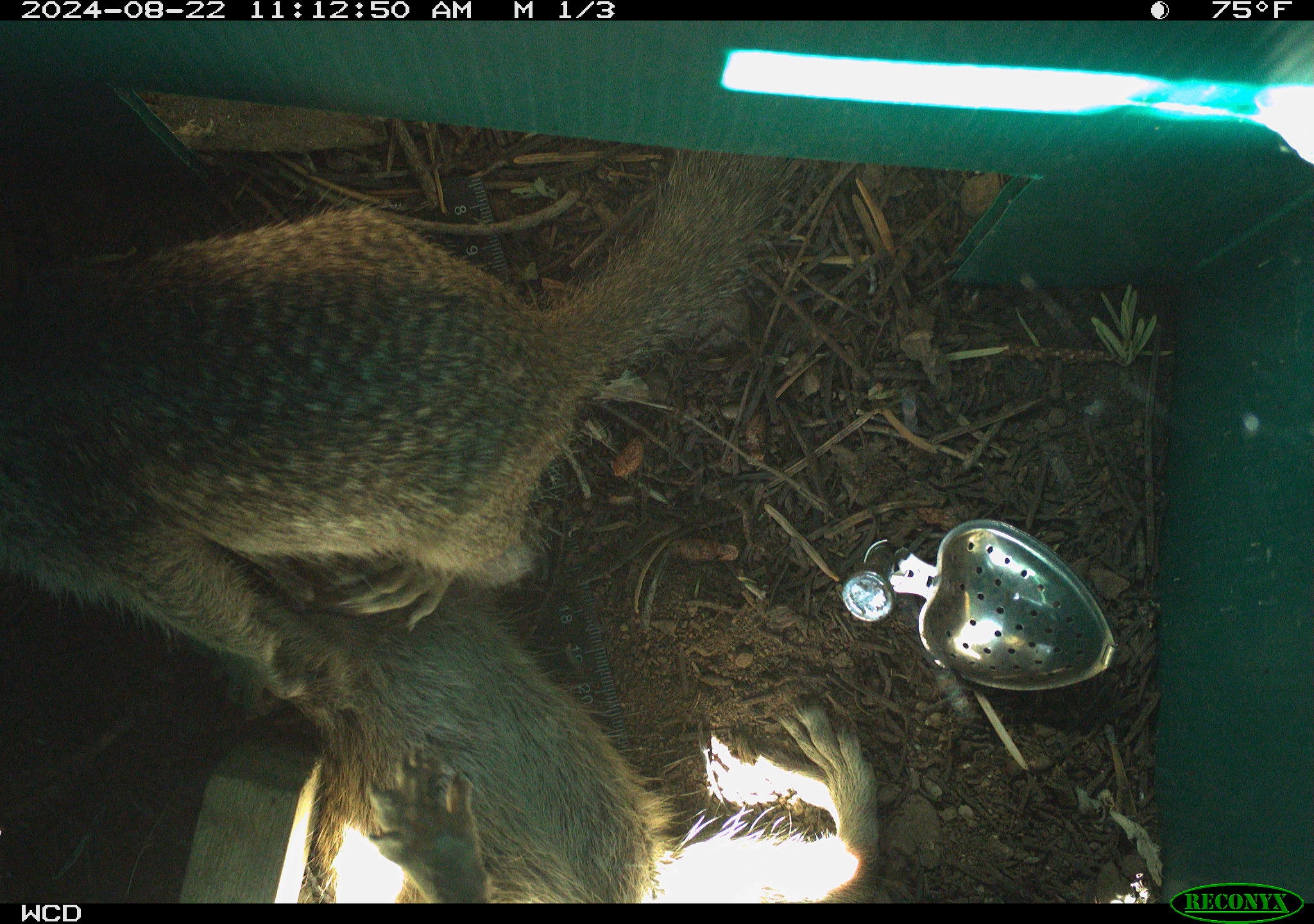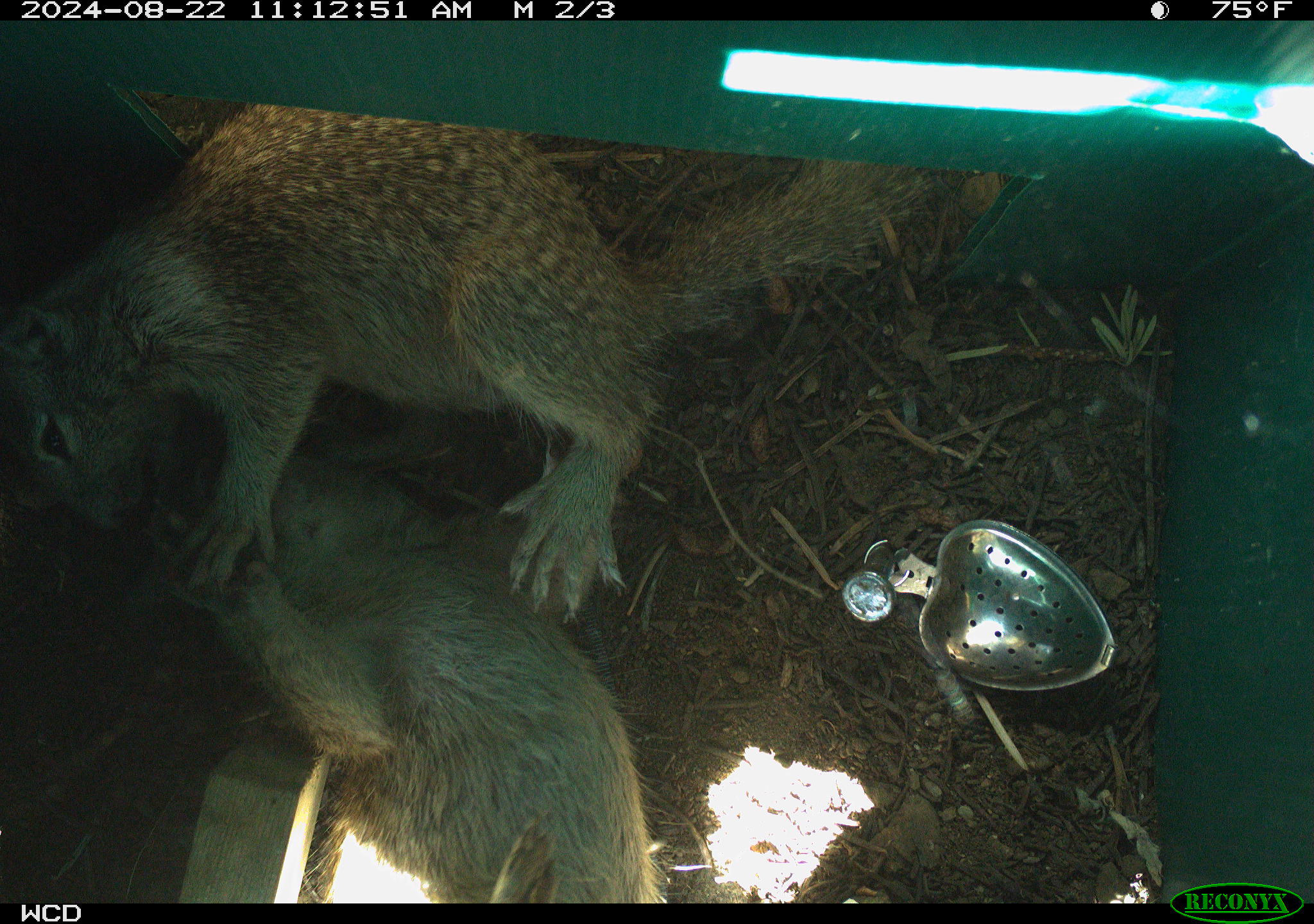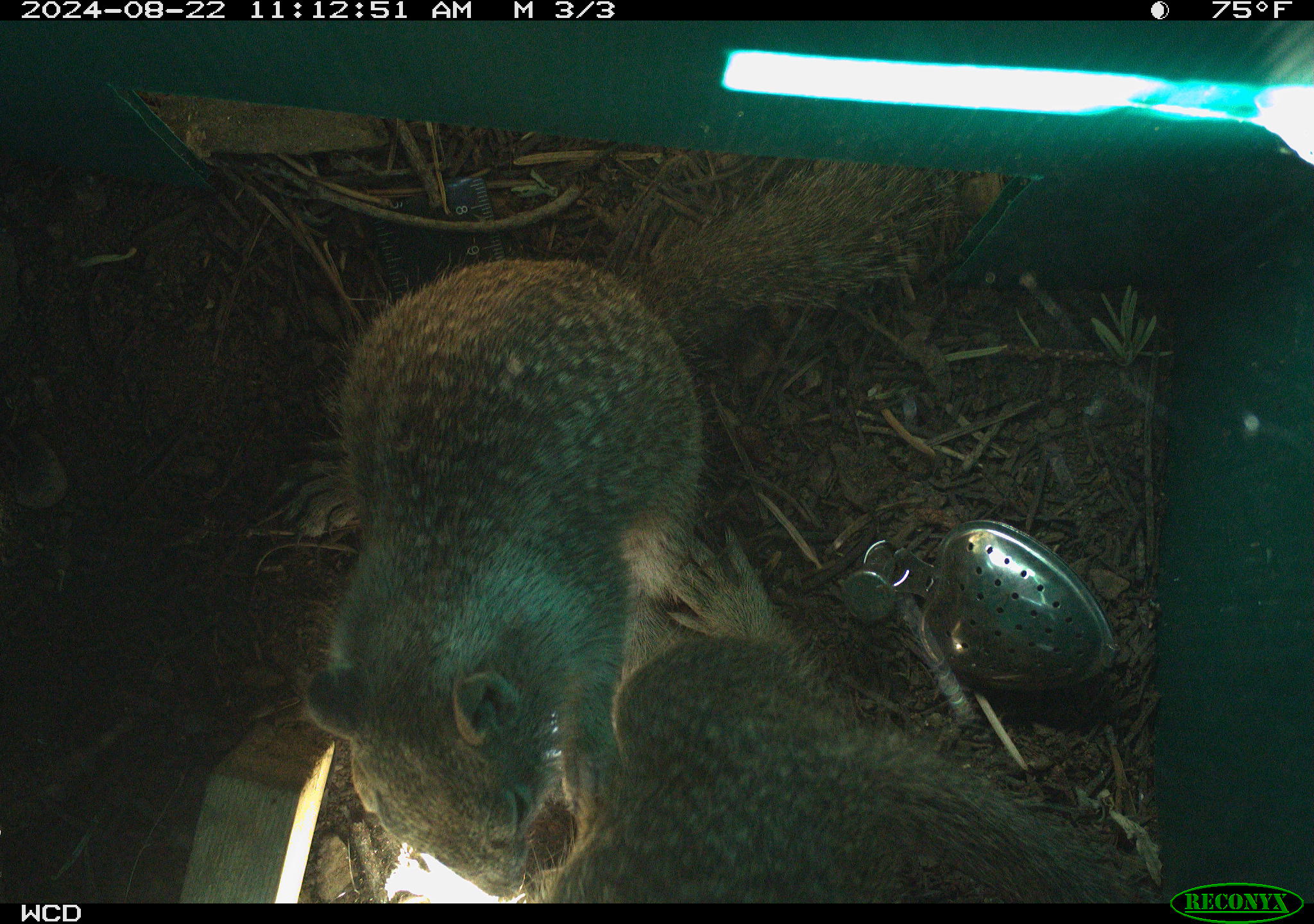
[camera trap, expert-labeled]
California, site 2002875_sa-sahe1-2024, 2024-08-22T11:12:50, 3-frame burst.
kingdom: Animalia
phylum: Chordata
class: Mammalia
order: Rodentia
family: Sciuridae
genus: Otospermophilus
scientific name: Otospermophilus beecheyi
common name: california ground squirrel